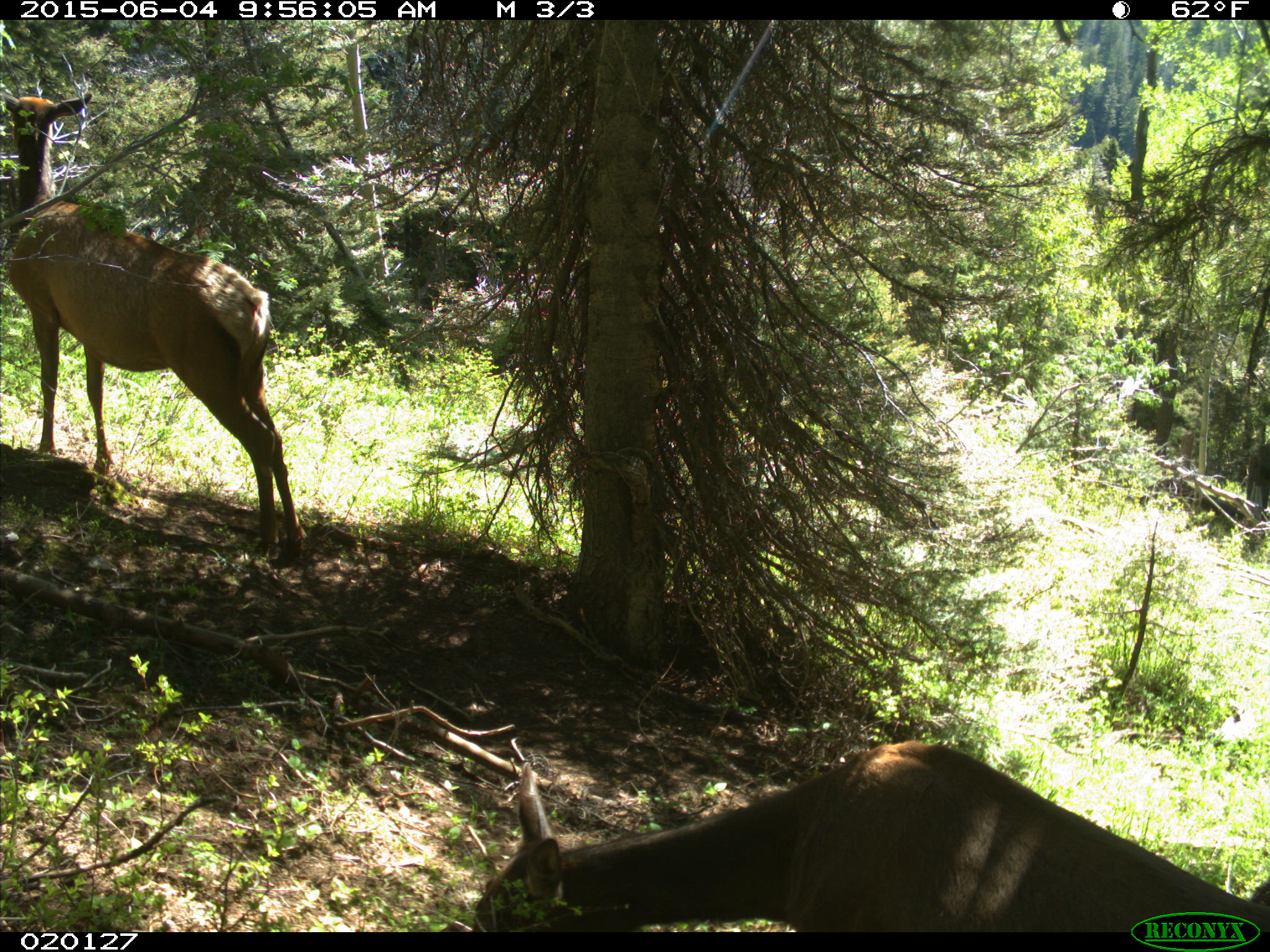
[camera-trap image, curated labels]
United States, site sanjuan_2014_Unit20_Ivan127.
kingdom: Animalia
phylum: Chordata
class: Mammalia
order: Artiodactyla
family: Cervidae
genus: Cervus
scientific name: Cervus elaphus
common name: red deer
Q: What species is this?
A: Cervus elaphus (red deer).